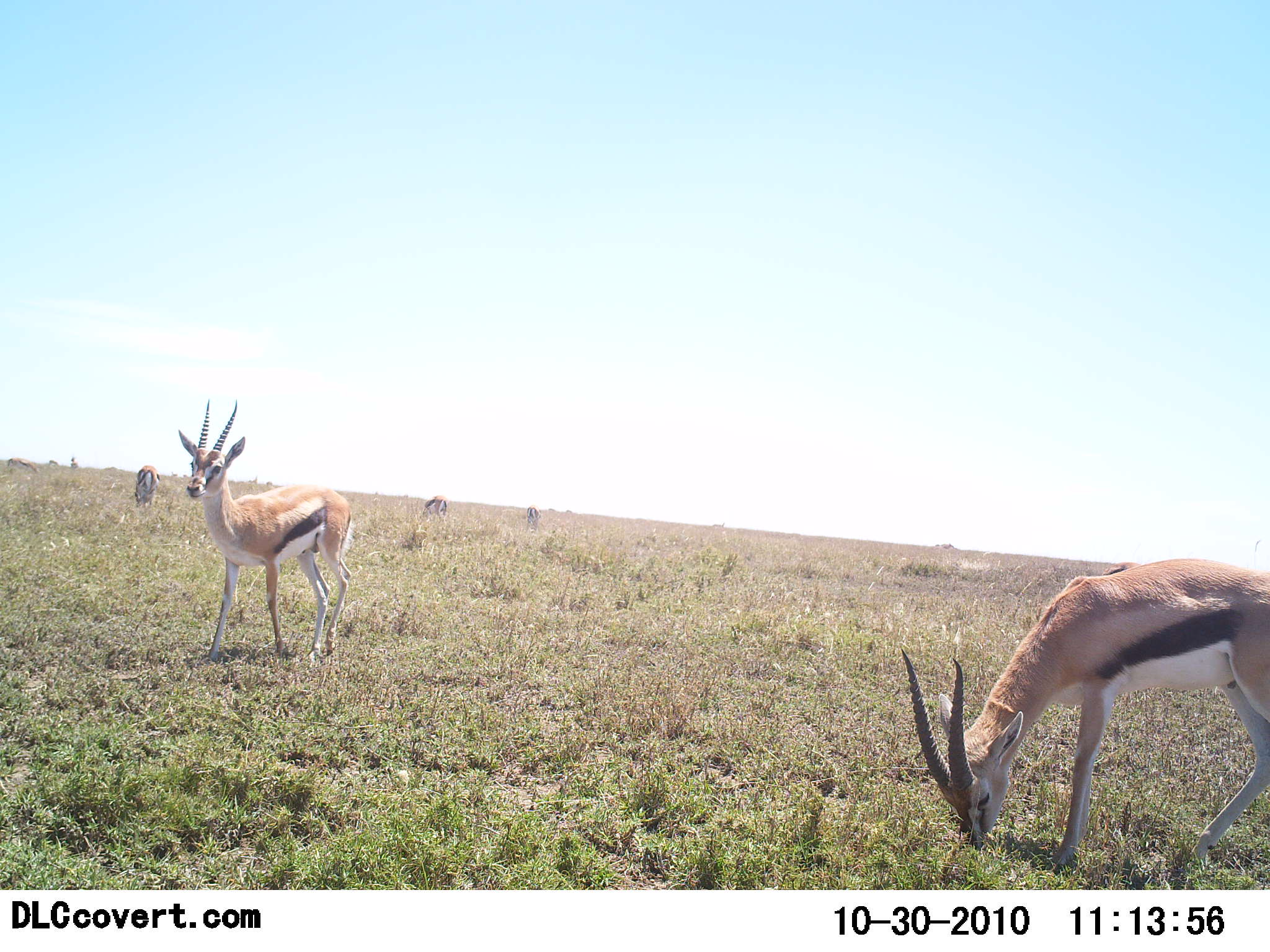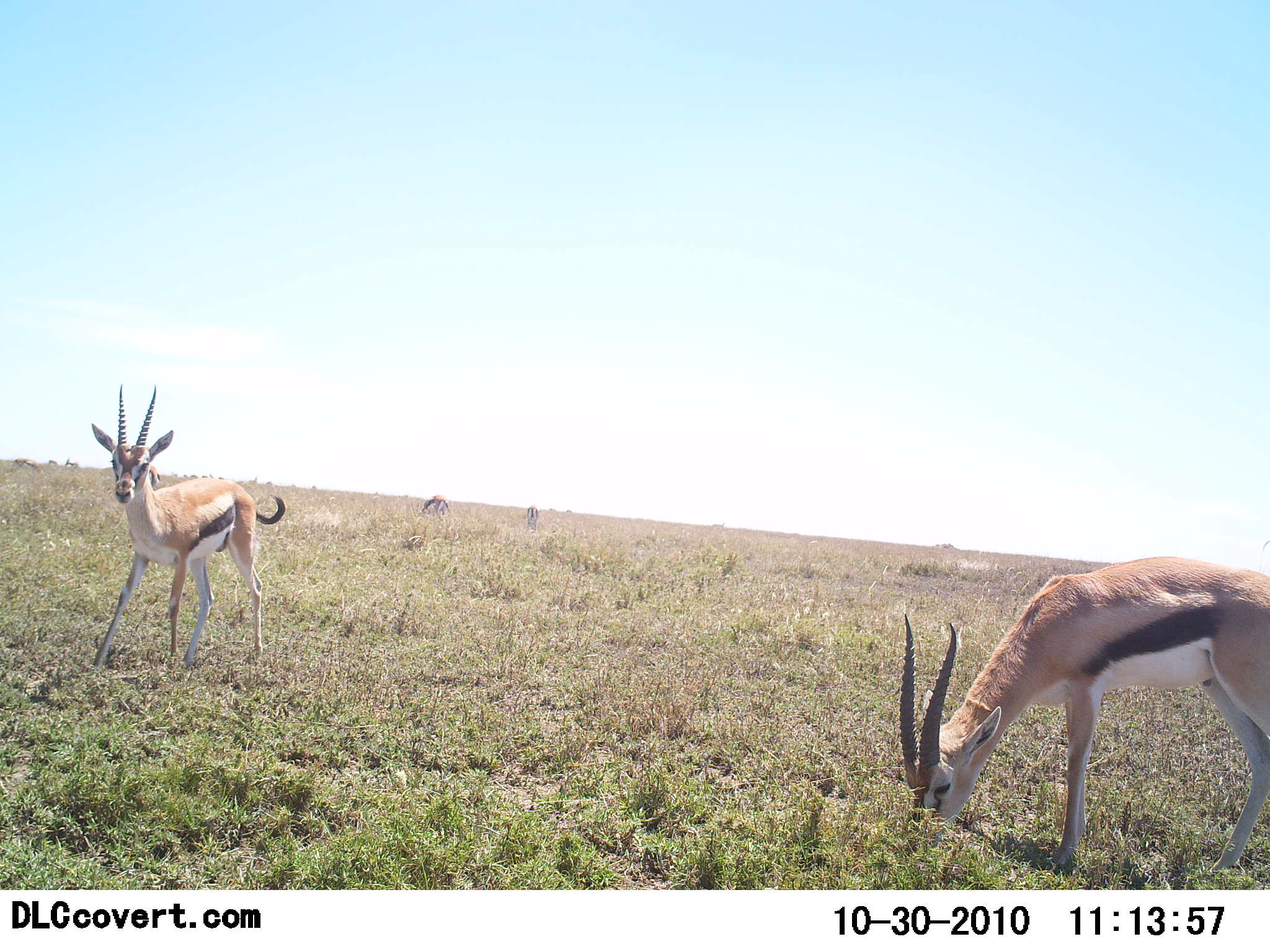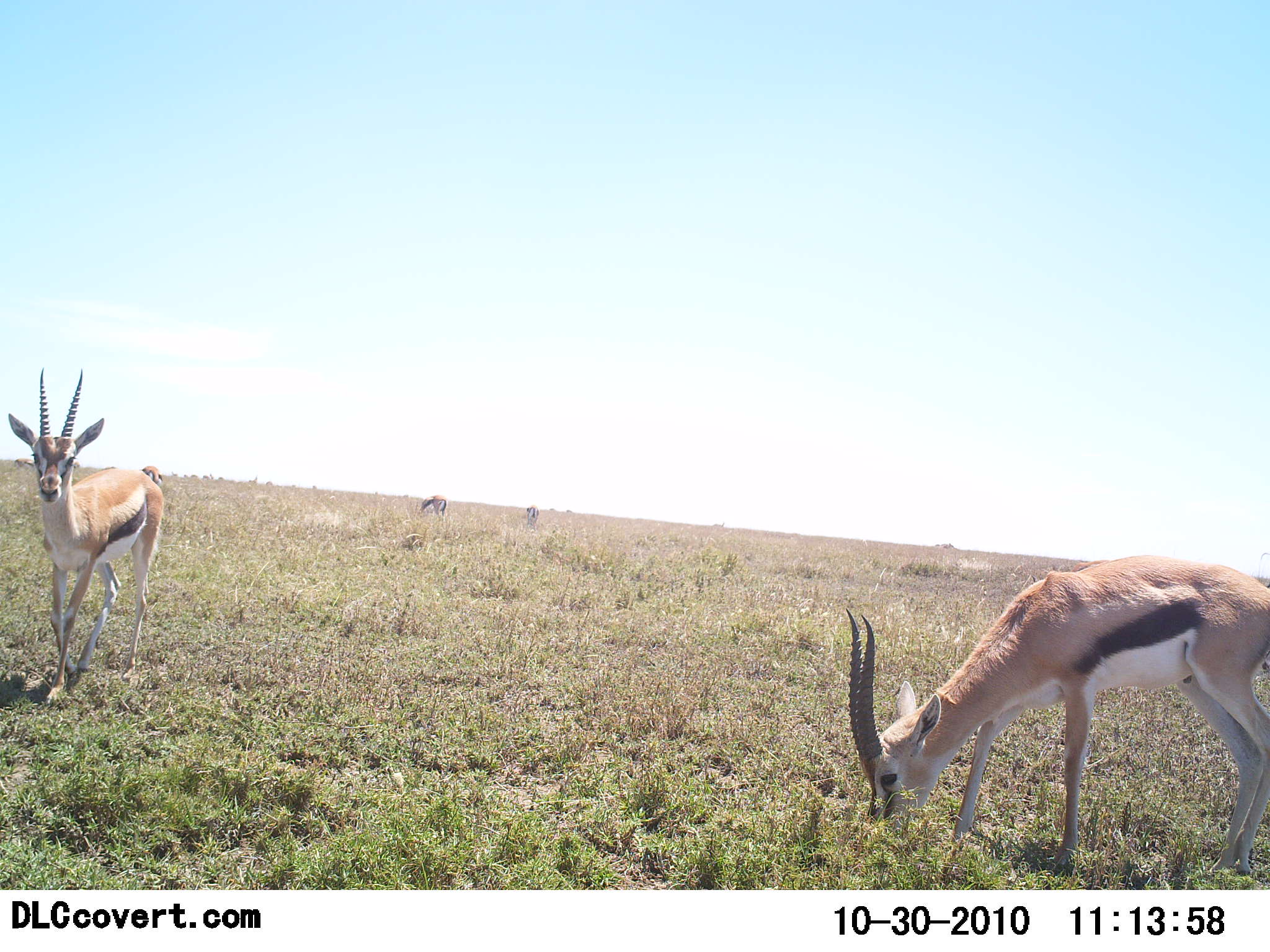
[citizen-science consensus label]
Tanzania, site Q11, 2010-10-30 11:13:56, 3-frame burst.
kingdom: Animalia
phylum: Chordata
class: Mammalia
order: Artiodactyla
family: Bovidae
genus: Eudorcas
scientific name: Eudorcas thomsonii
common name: thomson's gazelle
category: gazellethomsons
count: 4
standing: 48%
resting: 0%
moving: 52%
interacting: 0%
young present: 0%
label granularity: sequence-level